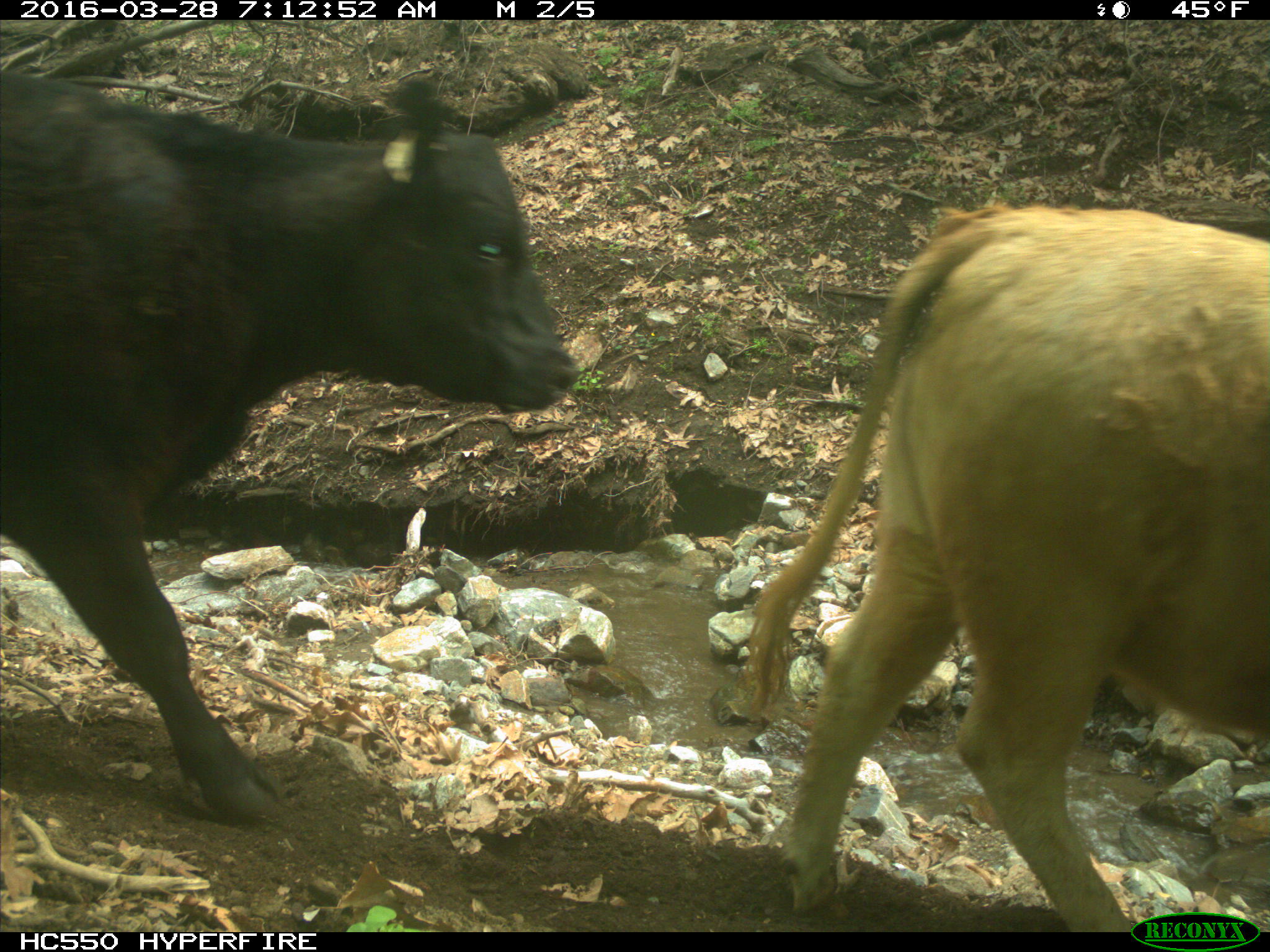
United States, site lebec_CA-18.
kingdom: Animalia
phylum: Chordata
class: Mammalia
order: Artiodactyla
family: Bovidae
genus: Bos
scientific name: Bos taurus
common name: domestic cow